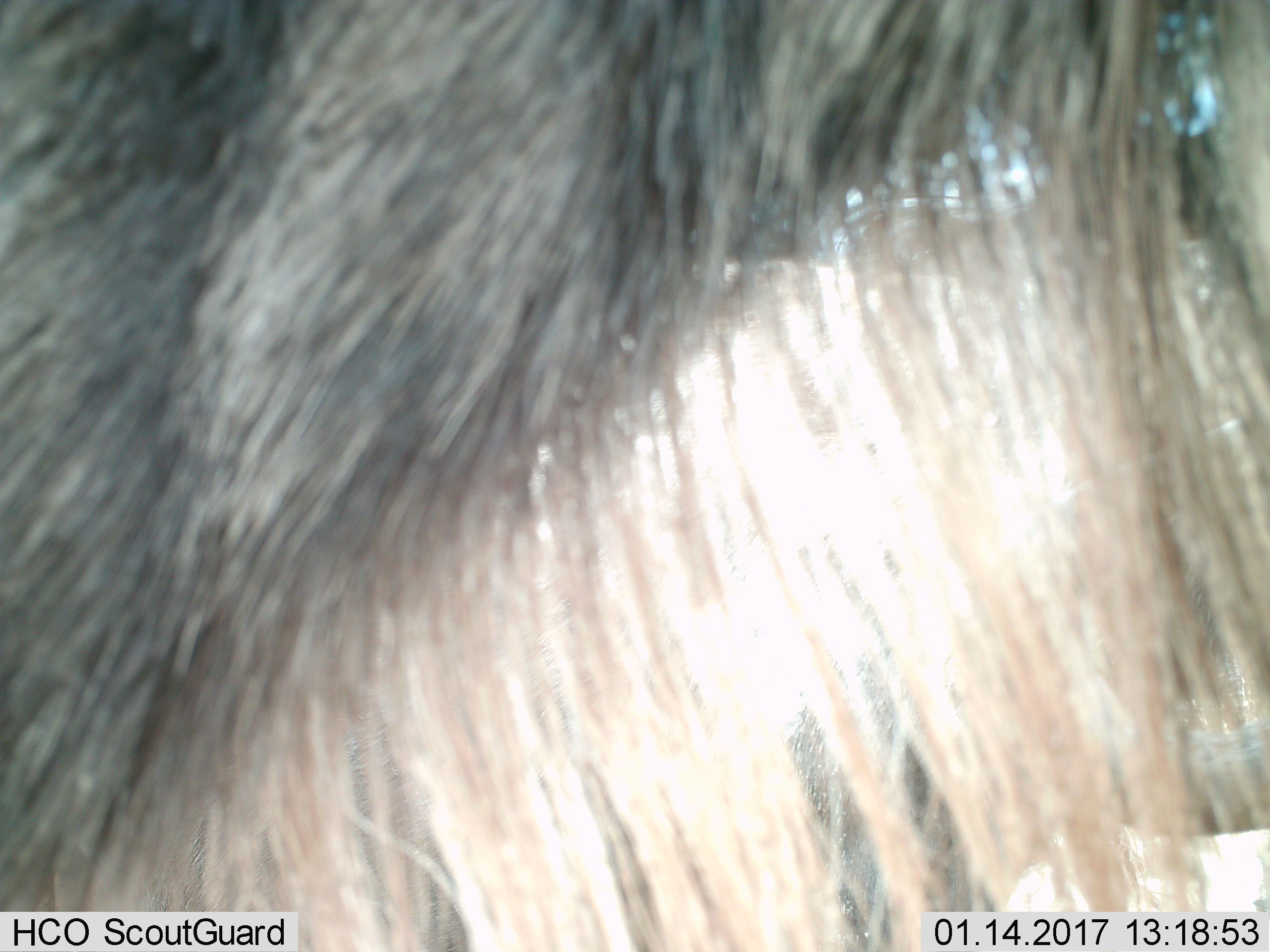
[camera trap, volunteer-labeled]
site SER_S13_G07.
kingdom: Animalia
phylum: Chordata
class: Mammalia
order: Artiodactyla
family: Bovidae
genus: Connochaetes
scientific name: Connochaetes taurinus taurinus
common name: blue wildebeest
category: wildebeestblue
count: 2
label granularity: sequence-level